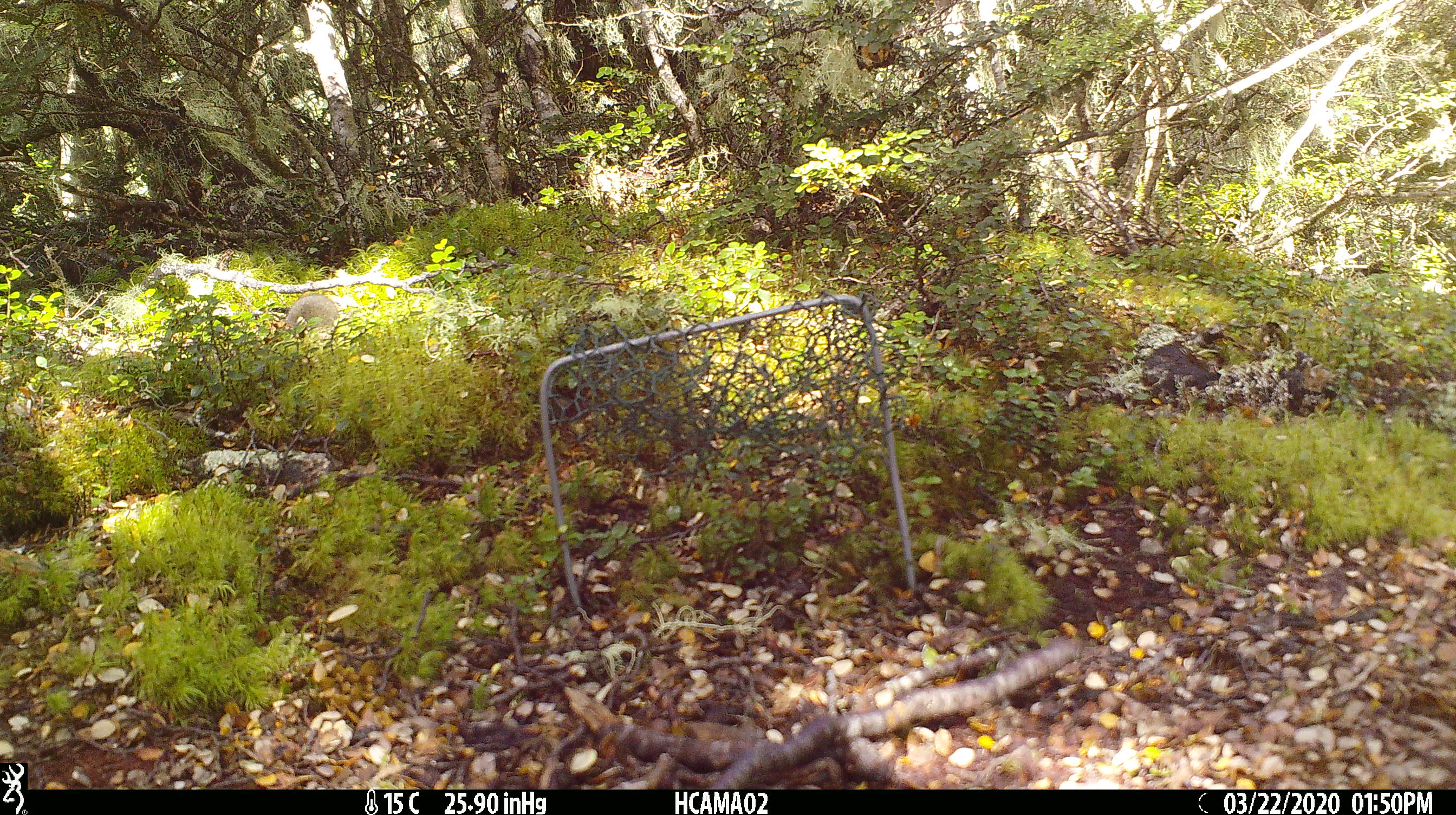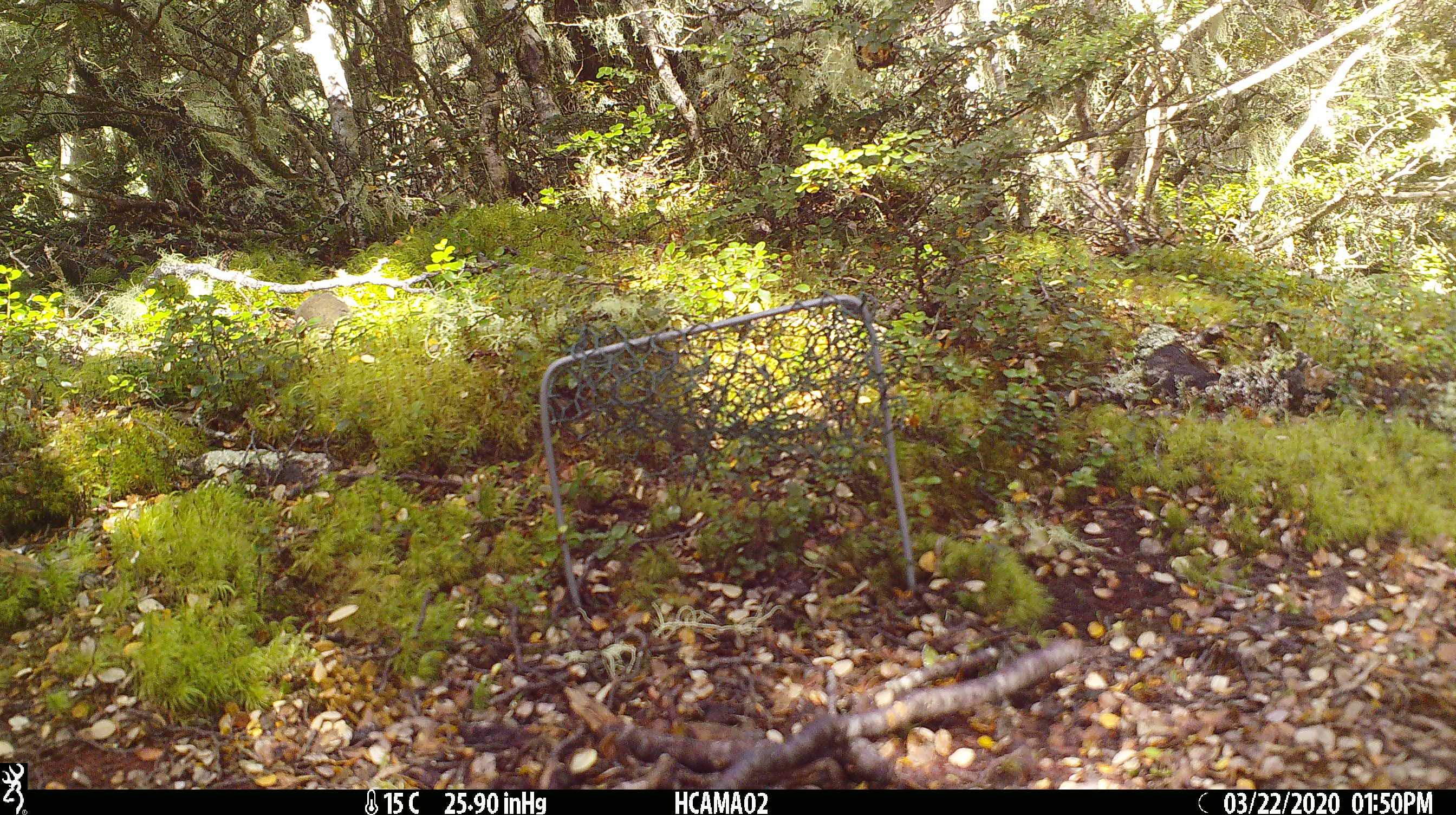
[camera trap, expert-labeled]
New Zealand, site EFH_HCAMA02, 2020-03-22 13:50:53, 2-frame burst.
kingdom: Animalia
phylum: Chordata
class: Mammalia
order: Rodentia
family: Muridae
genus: Mus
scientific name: Mus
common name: mouse